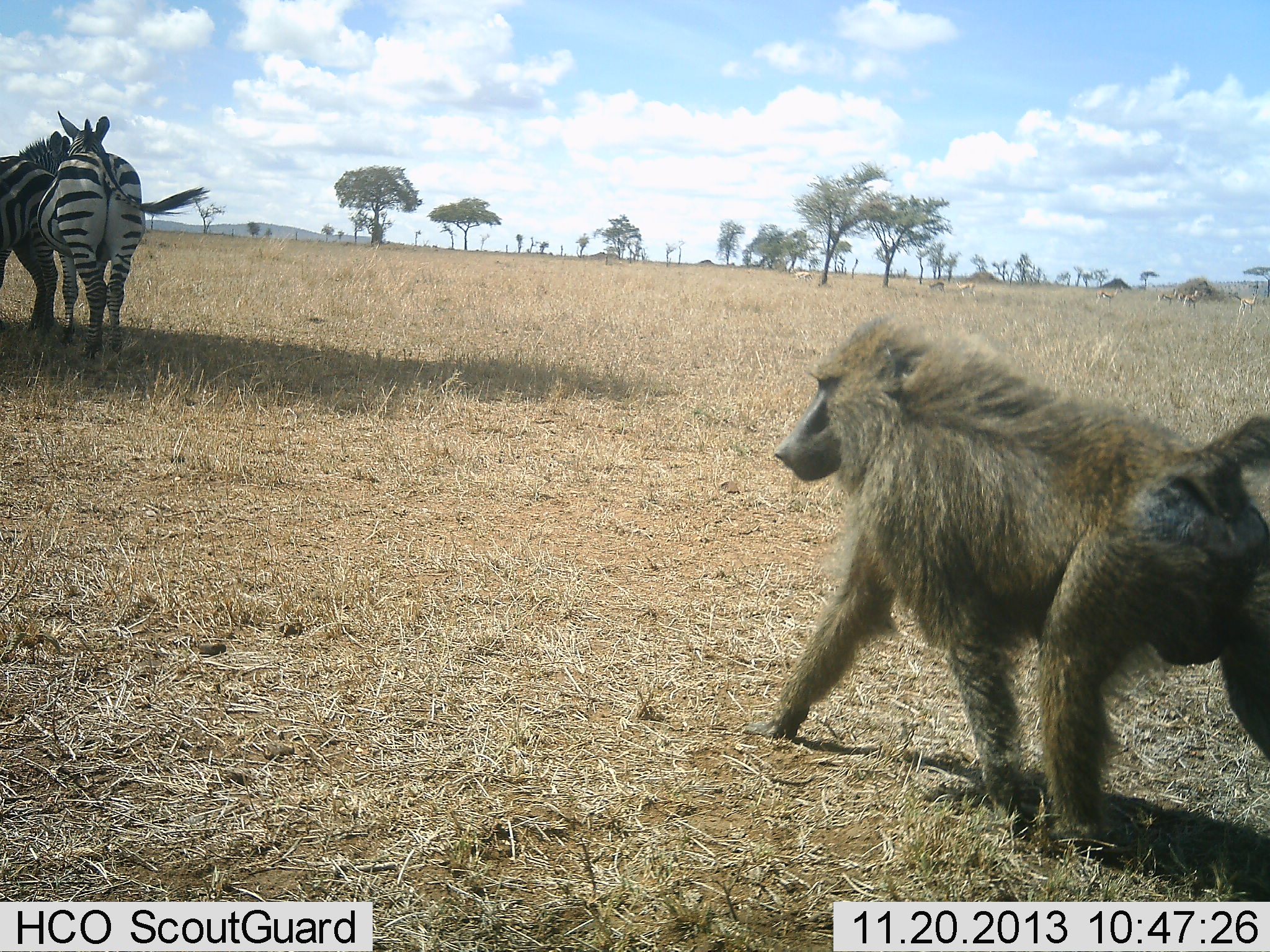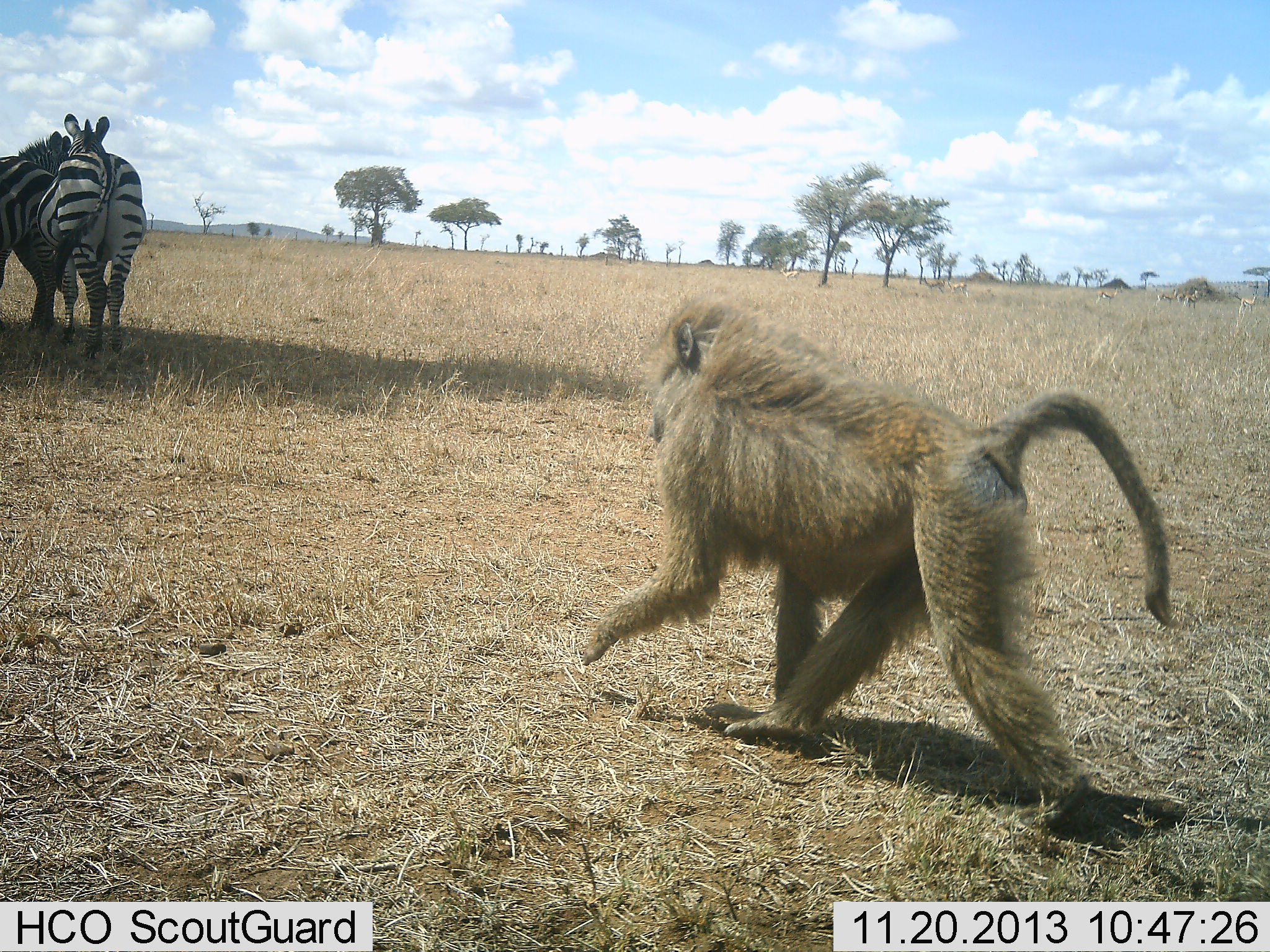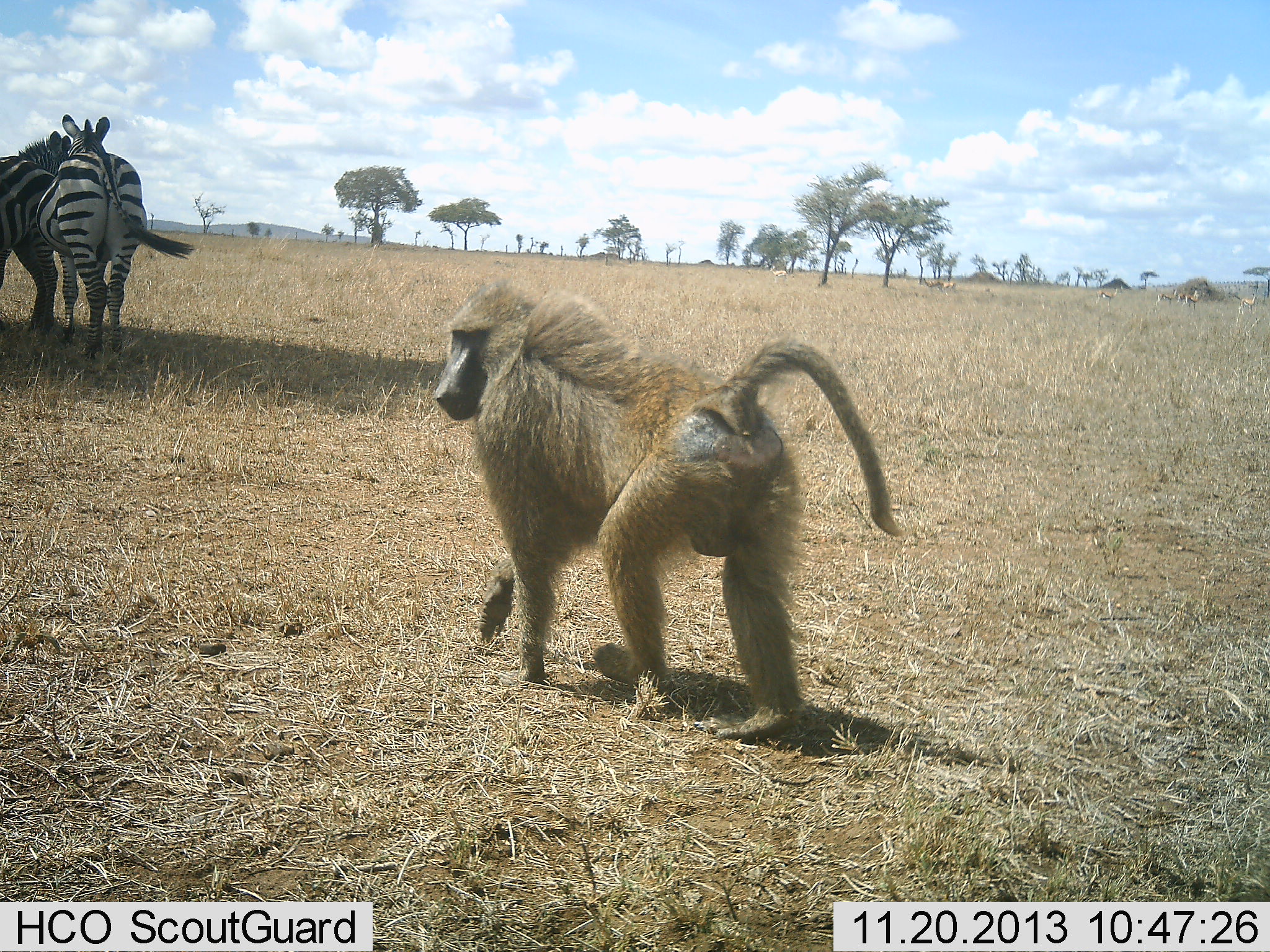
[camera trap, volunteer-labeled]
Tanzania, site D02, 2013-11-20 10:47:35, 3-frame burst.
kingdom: Animalia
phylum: Chordata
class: Mammalia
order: Primates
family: Cercopithecidae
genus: Papio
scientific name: Papio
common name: baboon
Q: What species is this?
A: Baboon (Papio).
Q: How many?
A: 1.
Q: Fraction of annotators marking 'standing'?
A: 0%.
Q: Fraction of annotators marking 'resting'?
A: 0%.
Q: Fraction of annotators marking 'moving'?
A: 100%.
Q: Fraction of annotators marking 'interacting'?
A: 0%.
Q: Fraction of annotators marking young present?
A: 0%.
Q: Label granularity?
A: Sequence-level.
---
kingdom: Animalia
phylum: Chordata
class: Mammalia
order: Perissodactyla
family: Equidae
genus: Equus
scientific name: Equus quagga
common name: plains zebra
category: zebra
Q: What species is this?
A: Zebra (plains zebra) (Equus quagga).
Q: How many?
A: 2.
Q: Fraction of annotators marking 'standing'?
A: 92%.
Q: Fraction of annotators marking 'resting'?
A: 0%.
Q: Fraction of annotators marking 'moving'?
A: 0%.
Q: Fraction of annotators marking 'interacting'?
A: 0%.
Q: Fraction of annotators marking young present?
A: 0%.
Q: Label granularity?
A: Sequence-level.